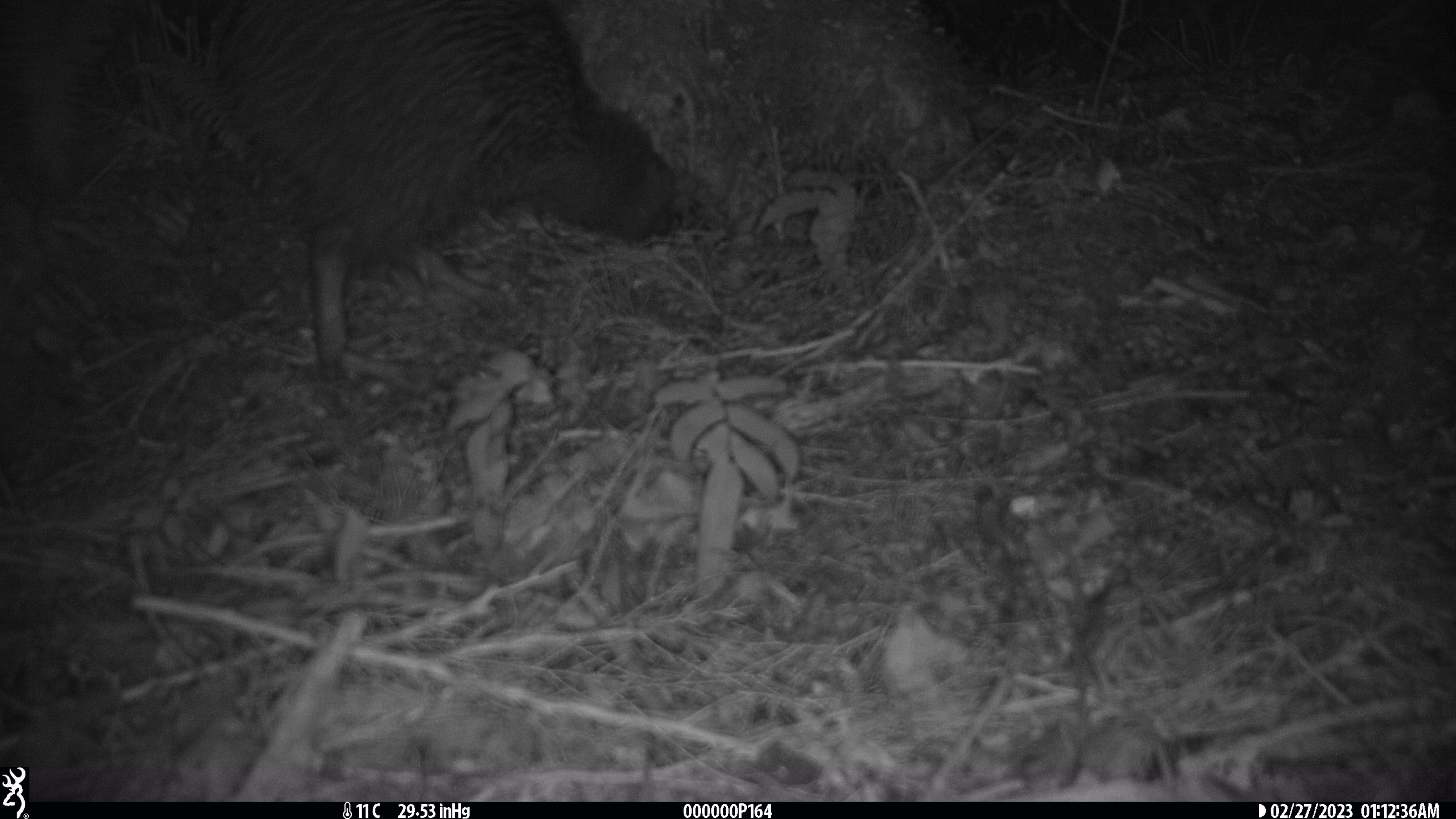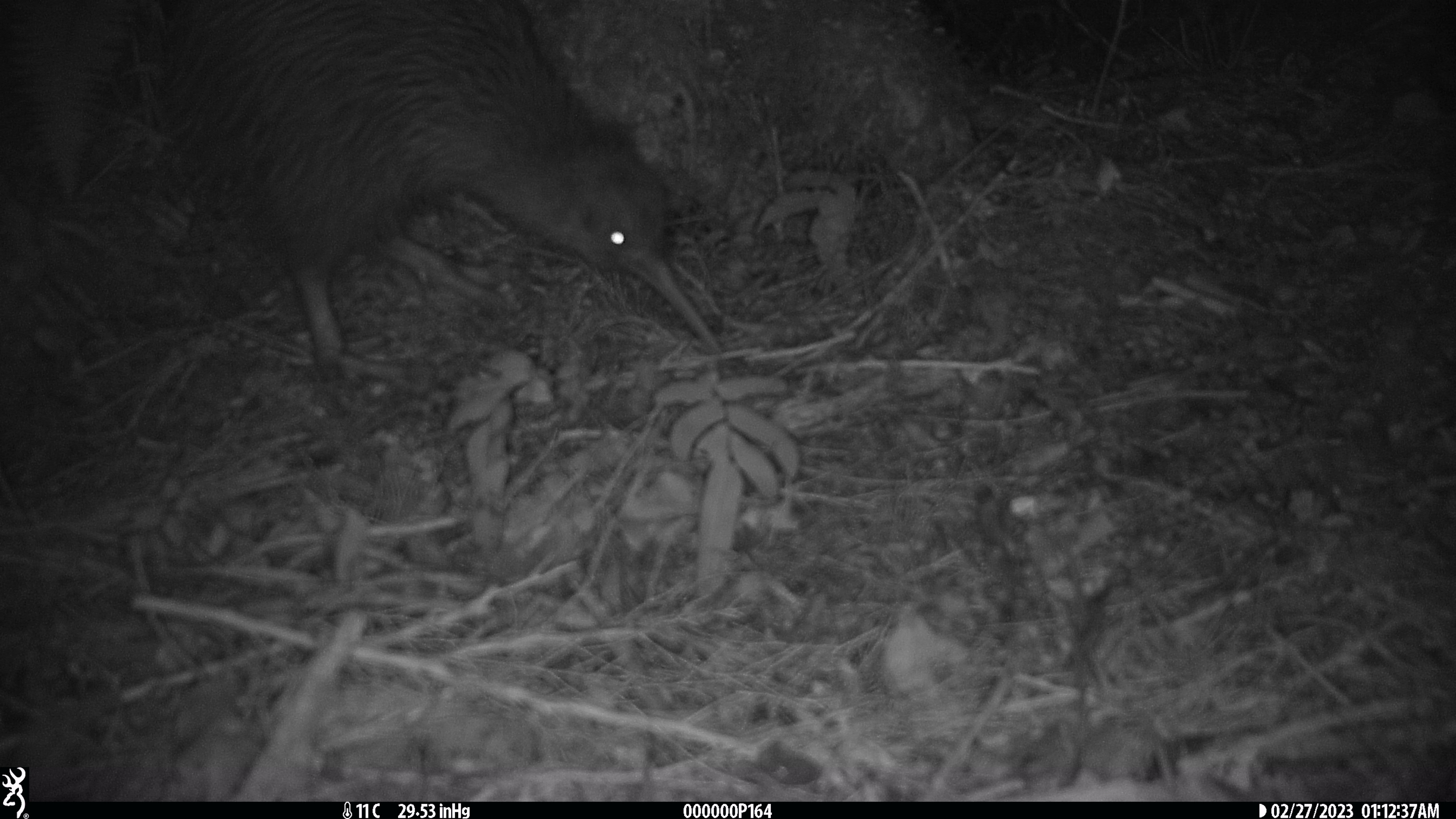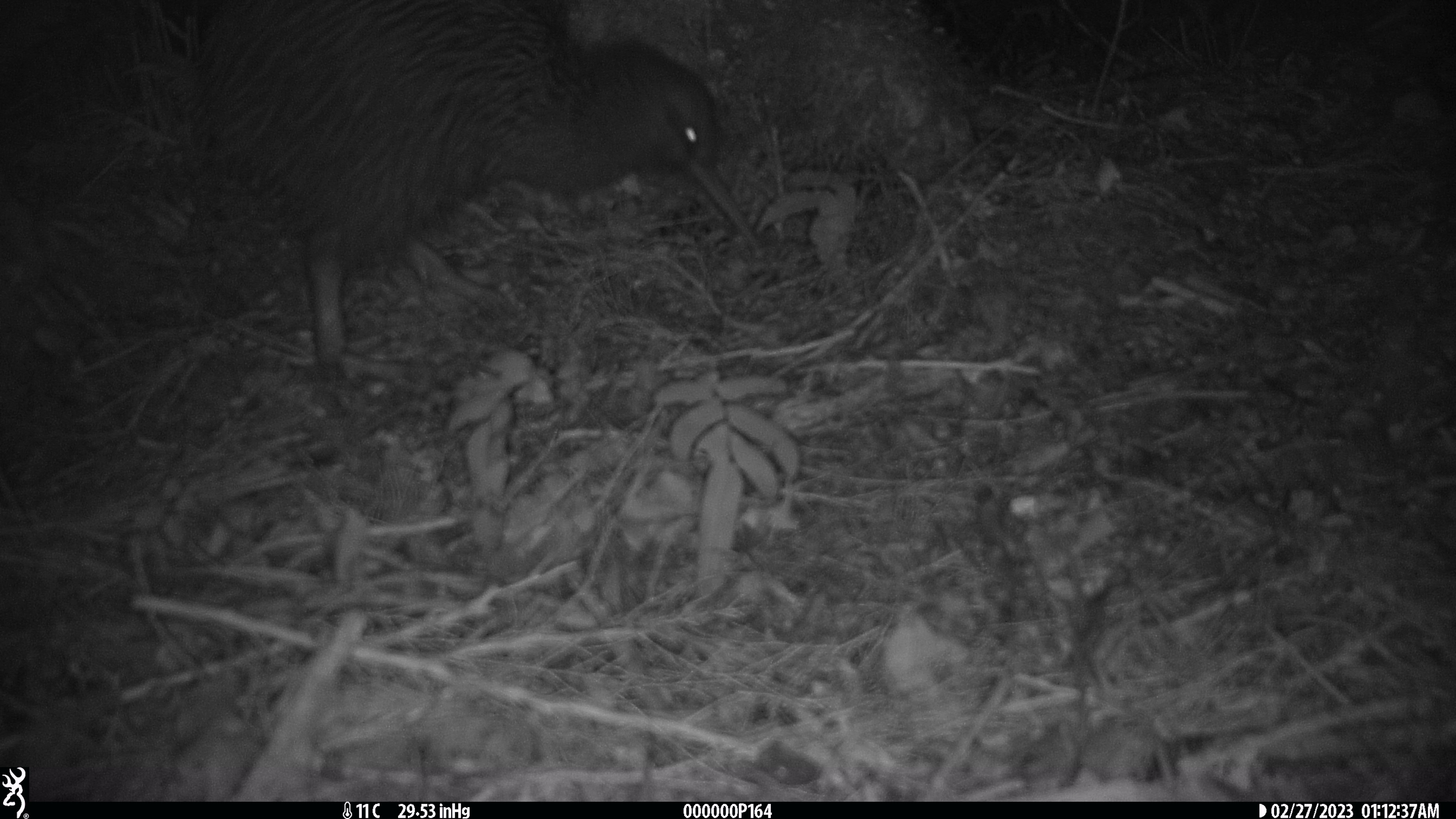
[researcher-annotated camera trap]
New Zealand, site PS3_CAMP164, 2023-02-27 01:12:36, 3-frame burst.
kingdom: Animalia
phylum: Chordata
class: Aves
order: Apterygiformes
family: Apterygidae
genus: Apteryx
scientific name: Apteryx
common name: kiwi